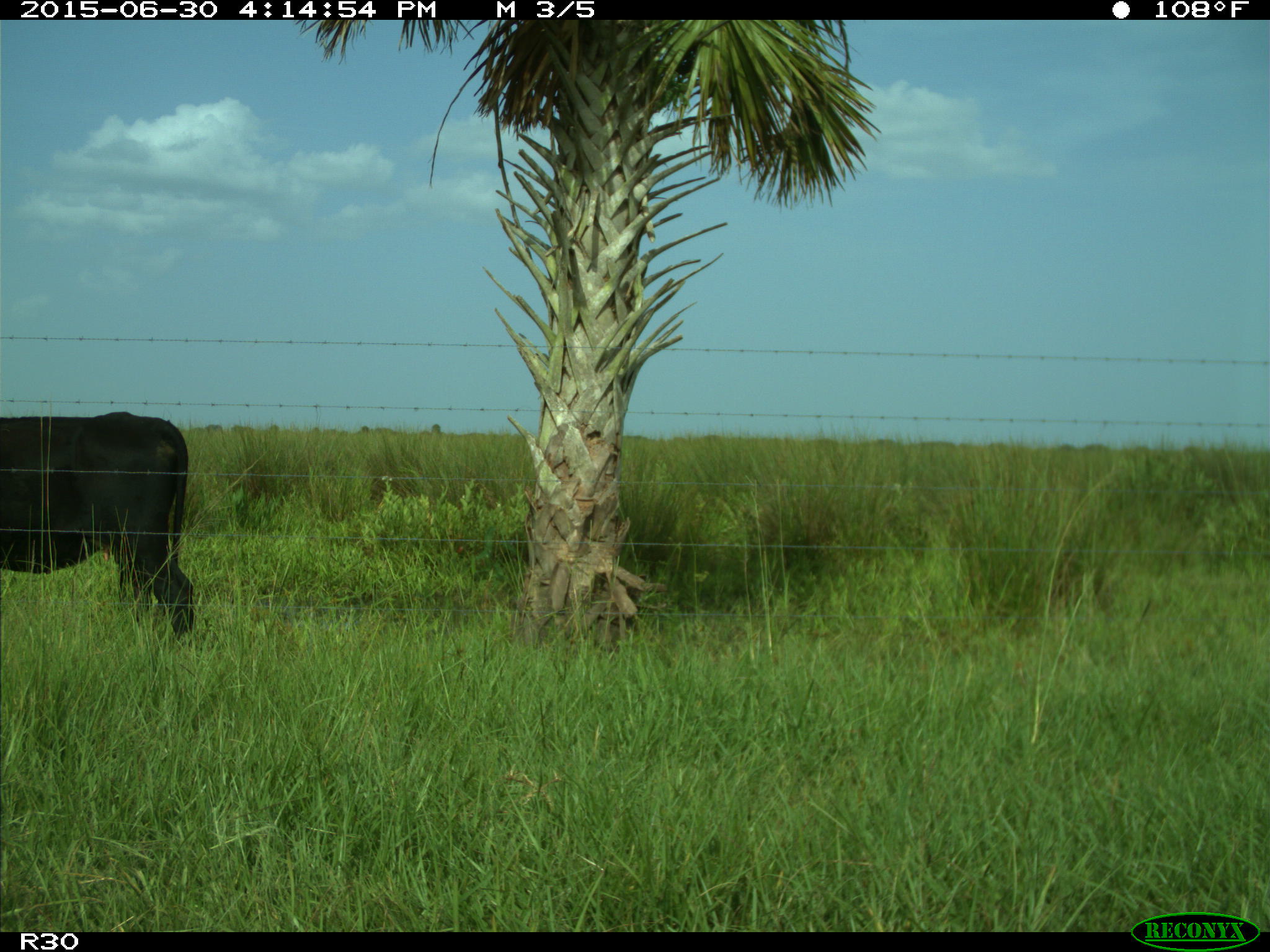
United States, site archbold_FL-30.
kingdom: Animalia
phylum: Chordata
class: Mammalia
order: Artiodactyla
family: Bovidae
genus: Bos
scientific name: Bos taurus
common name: domestic cow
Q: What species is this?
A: Bos taurus (domestic cow).